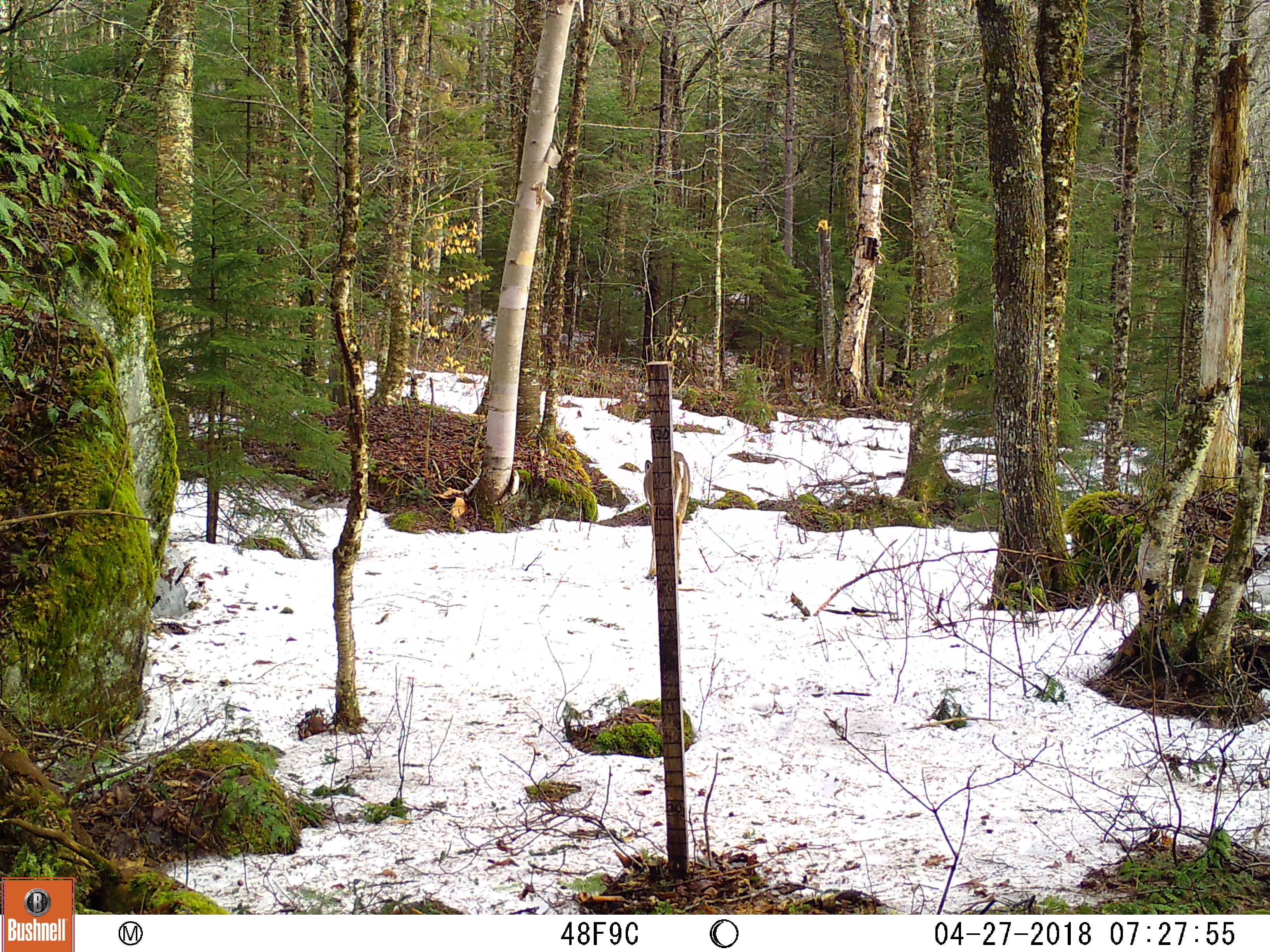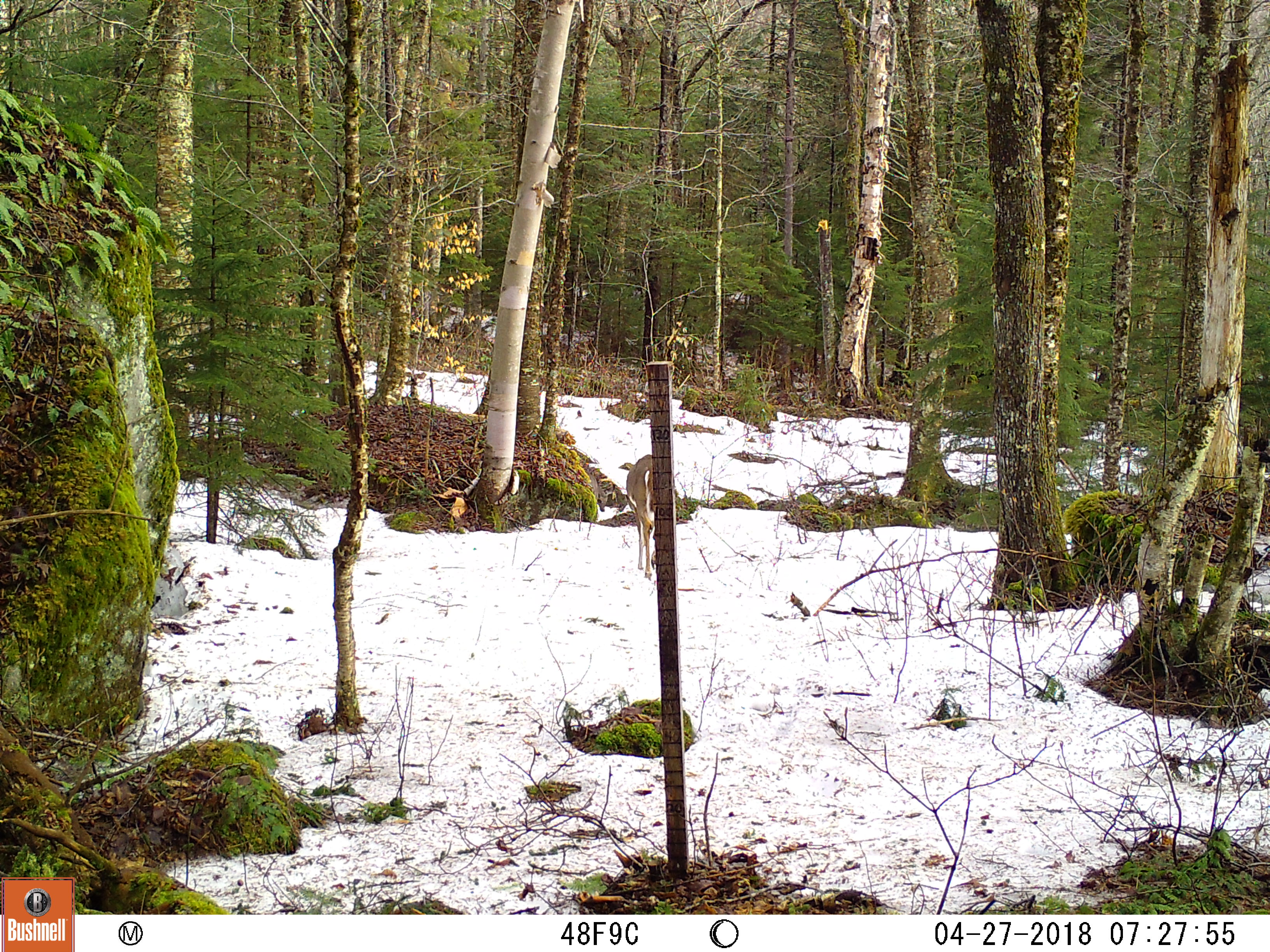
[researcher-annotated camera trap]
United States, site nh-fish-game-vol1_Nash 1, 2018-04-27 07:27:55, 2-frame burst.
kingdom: Animalia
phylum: Chordata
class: Mammalia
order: Artiodactyla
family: Cervidae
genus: Odocoileus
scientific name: Odocoileus virginianus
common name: white-tailed deer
White-tailed deer (Odocoileus virginianus).